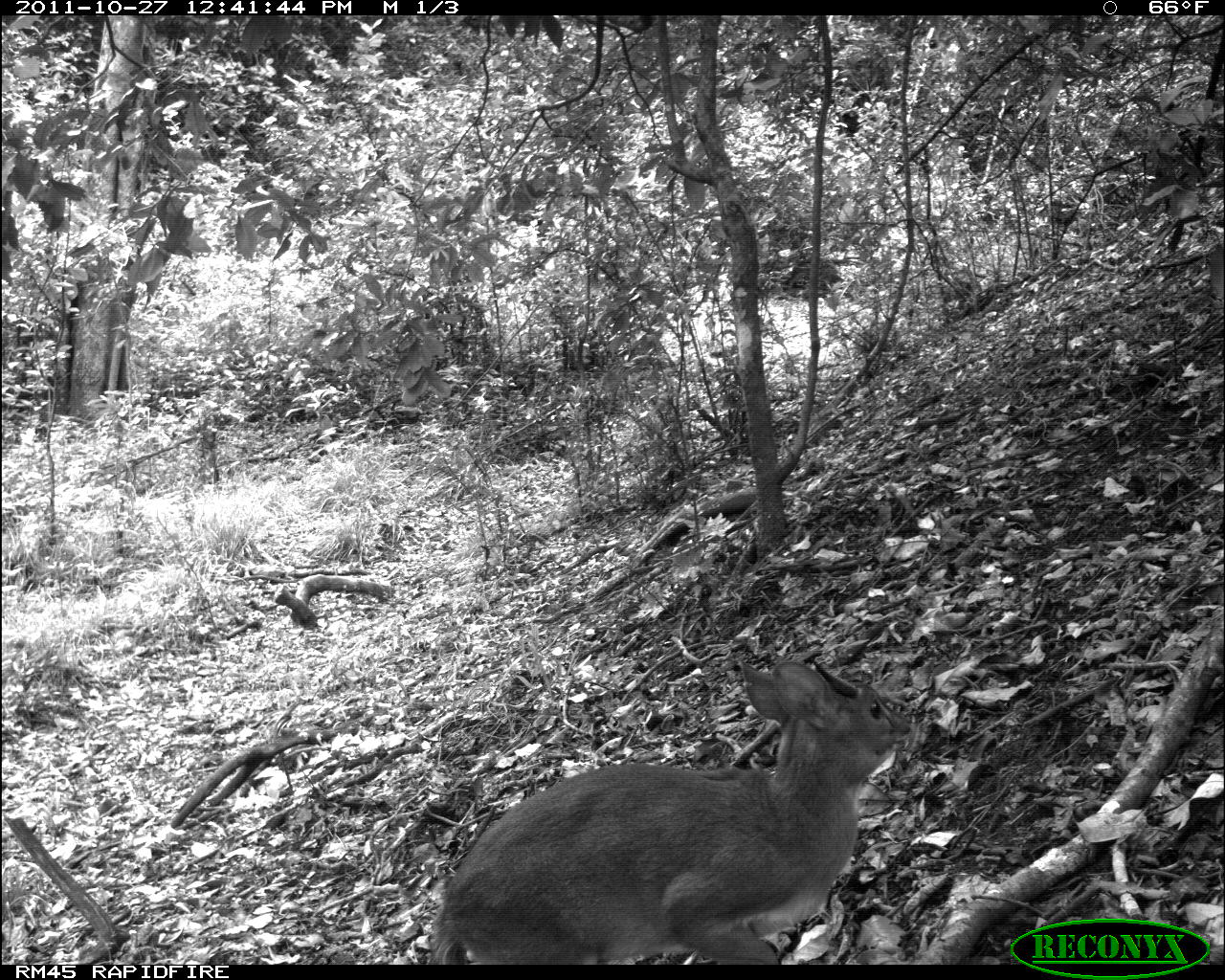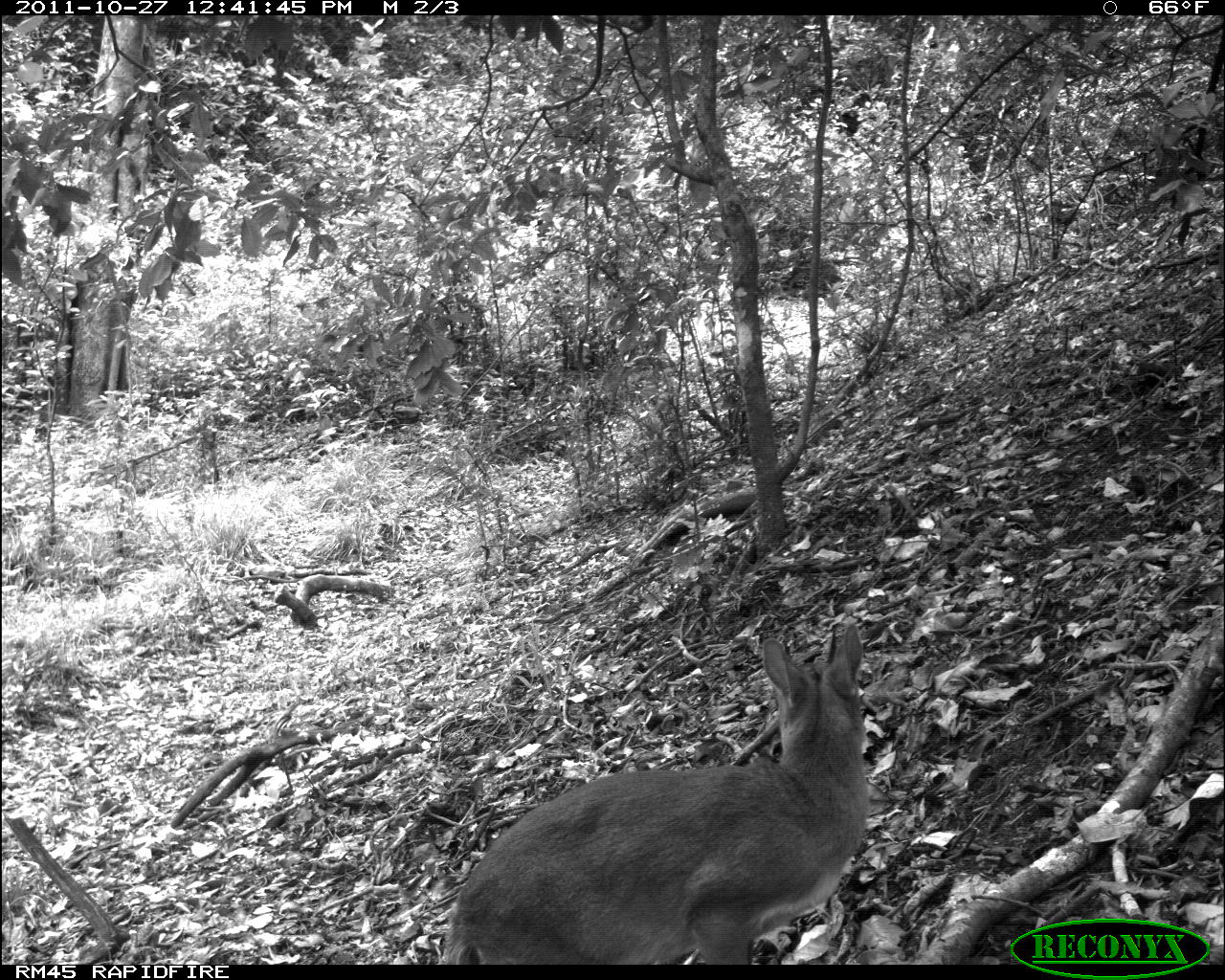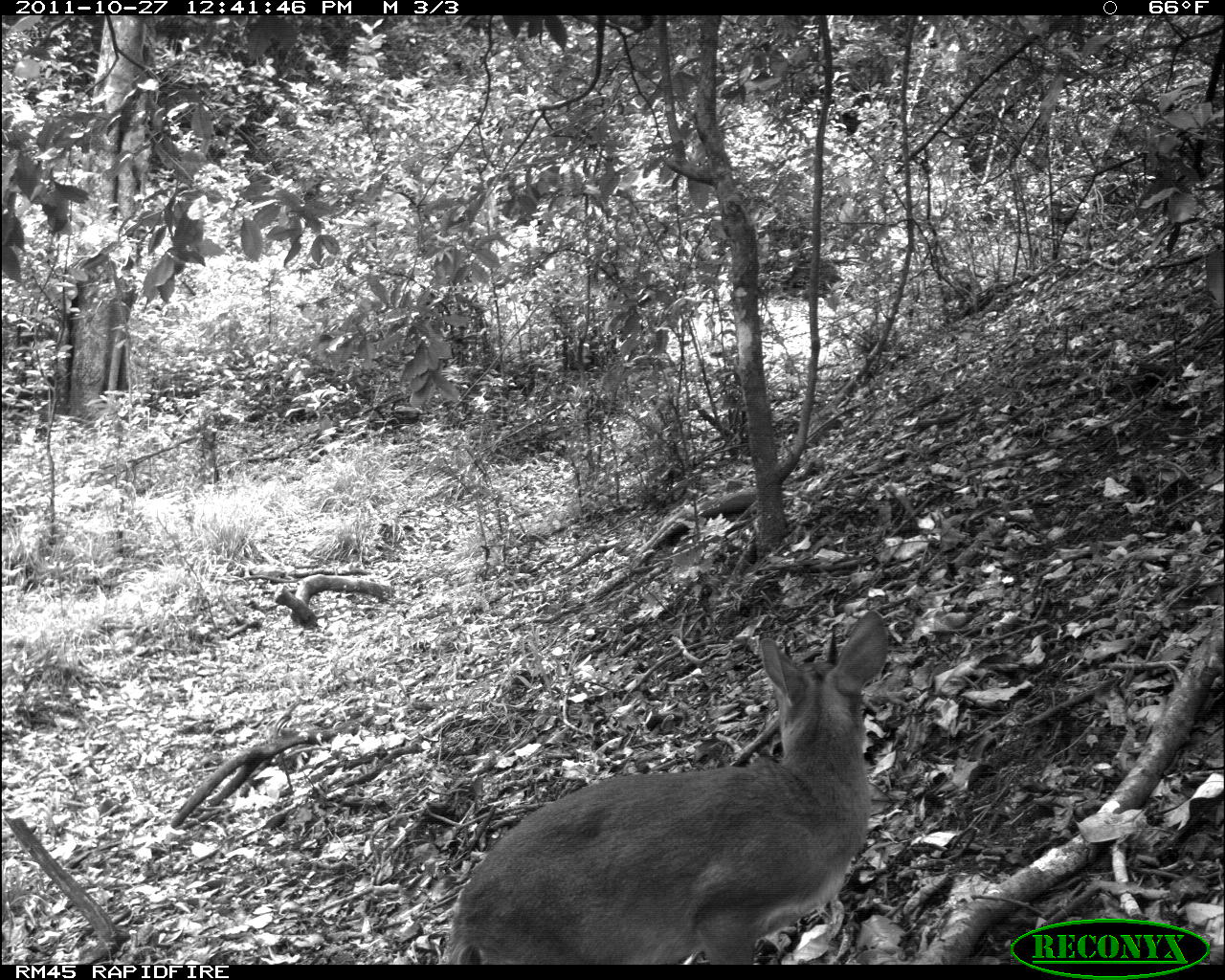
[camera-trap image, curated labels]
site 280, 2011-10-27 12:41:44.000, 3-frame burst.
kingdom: Animalia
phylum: Chordata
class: Mammalia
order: Artiodactyla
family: Bovidae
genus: Nesotragus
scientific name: Nesotragus moschatus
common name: suni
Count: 1.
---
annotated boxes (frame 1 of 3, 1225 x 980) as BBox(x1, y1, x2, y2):
nesotragus moschatus: BBox(429, 655, 916, 965)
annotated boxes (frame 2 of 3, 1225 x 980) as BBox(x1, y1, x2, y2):
nesotragus moschatus: BBox(440, 621, 870, 964)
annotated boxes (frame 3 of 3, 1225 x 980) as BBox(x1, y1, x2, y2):
nesotragus moschatus: BBox(442, 608, 889, 964)